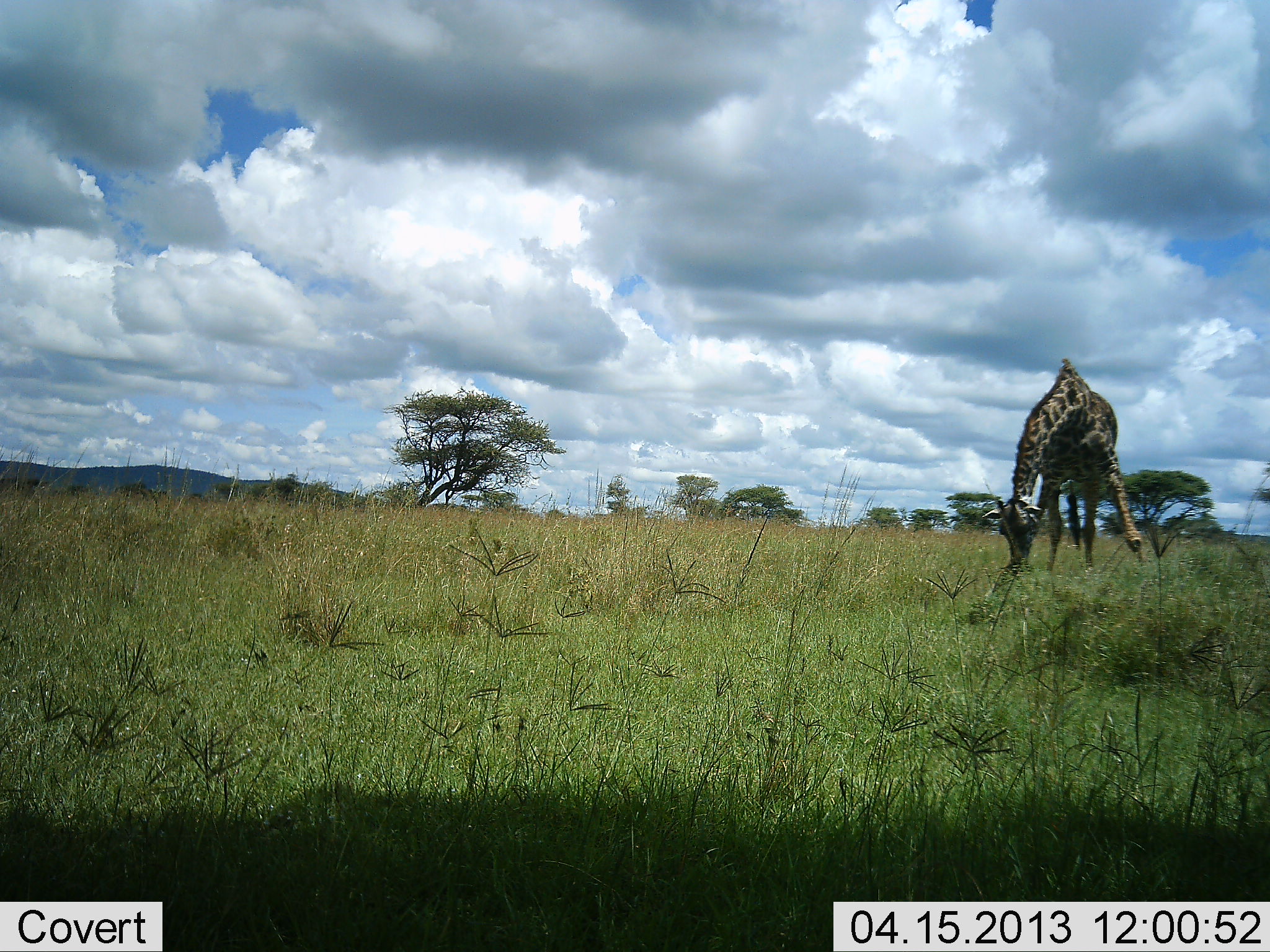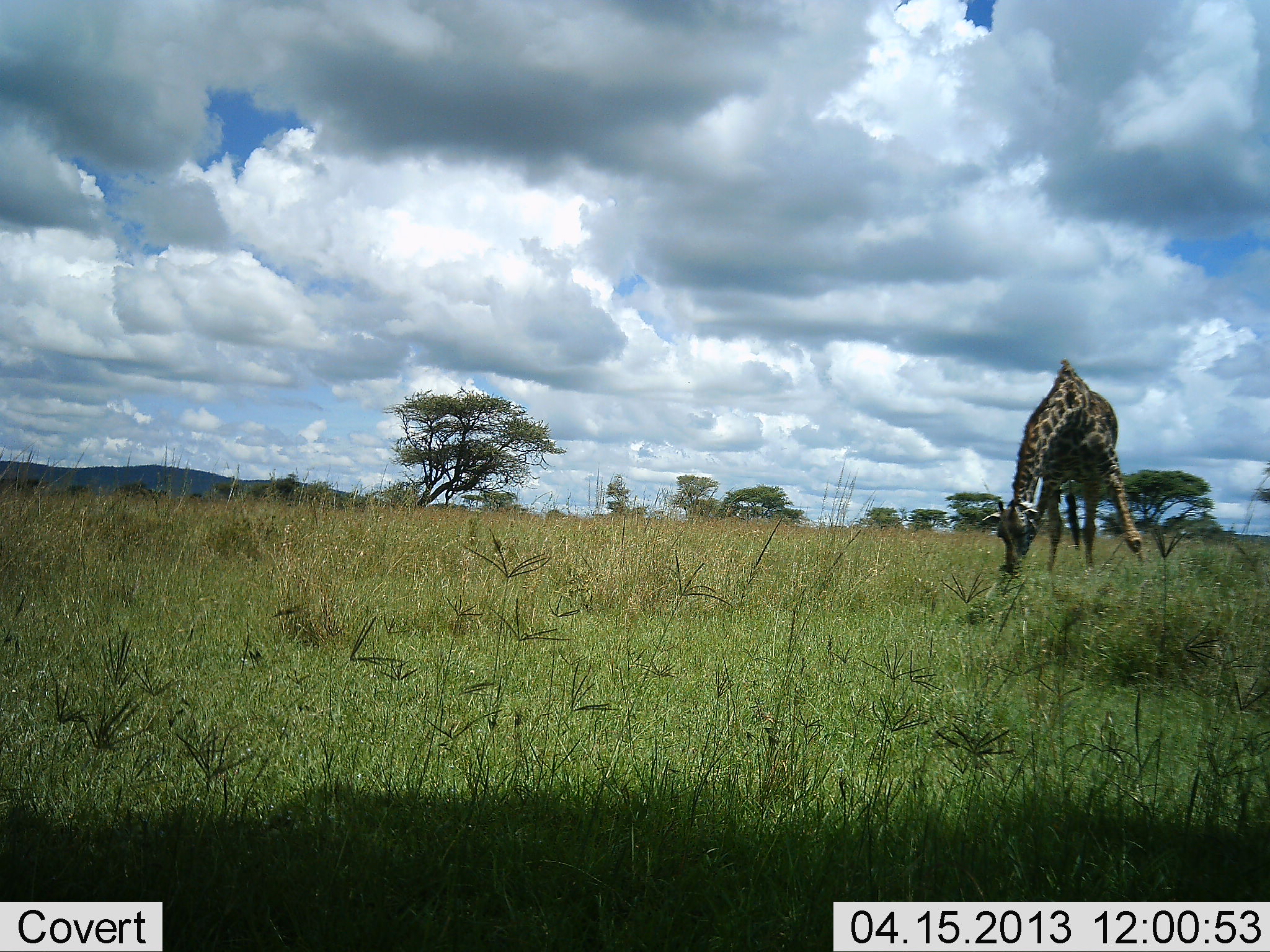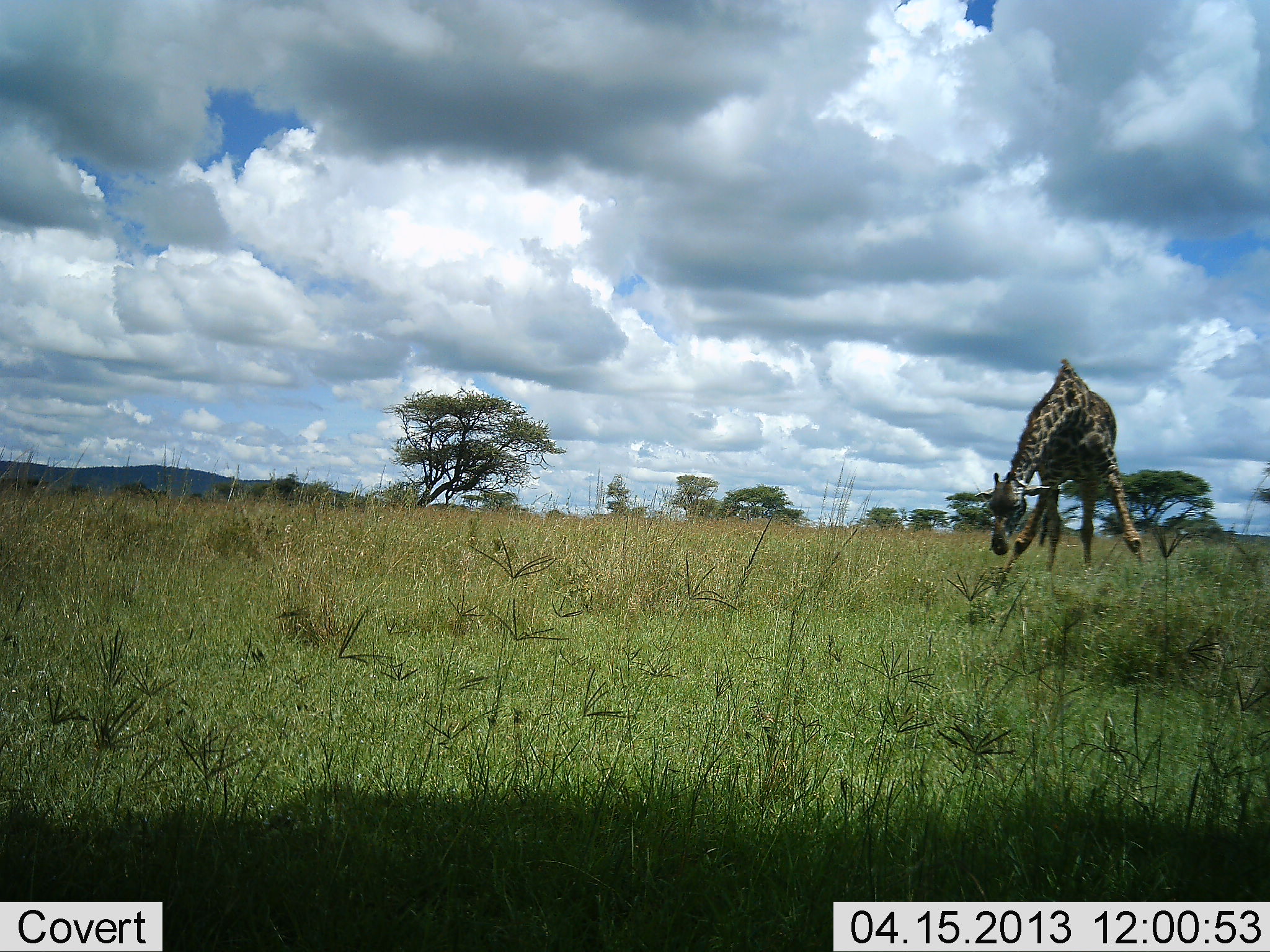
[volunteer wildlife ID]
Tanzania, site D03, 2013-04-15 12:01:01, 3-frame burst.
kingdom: Animalia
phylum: Chordata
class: Mammalia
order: Artiodactyla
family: Giraffidae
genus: Giraffa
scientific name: Giraffa camelopardalis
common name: giraffe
Giraffe (Giraffa camelopardalis), count 1. Behavior (volunteer vote fractions): standing 20%, resting 0%, moving 0%, interacting 0%. Young present (vote fraction): 0%. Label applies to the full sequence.